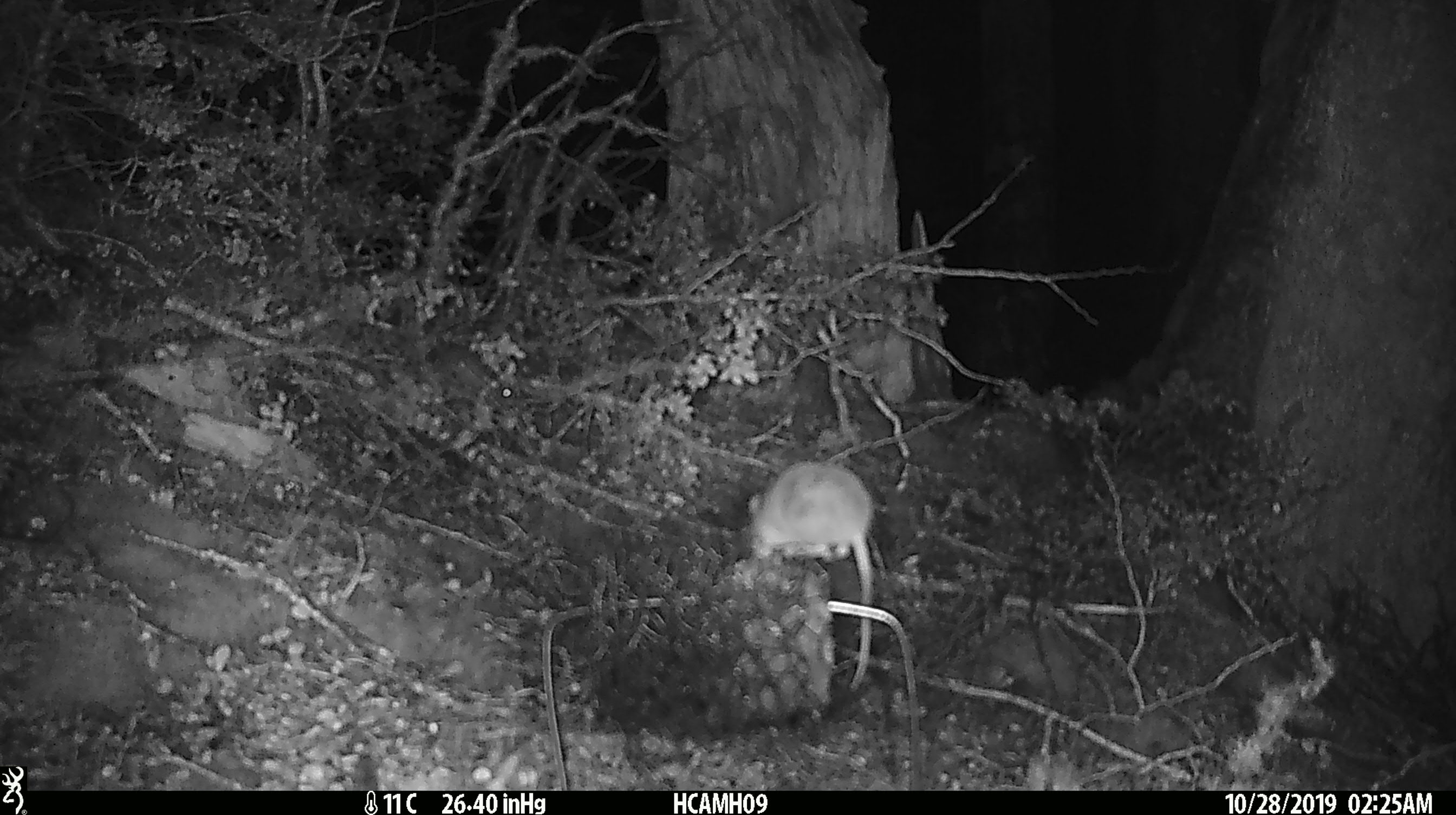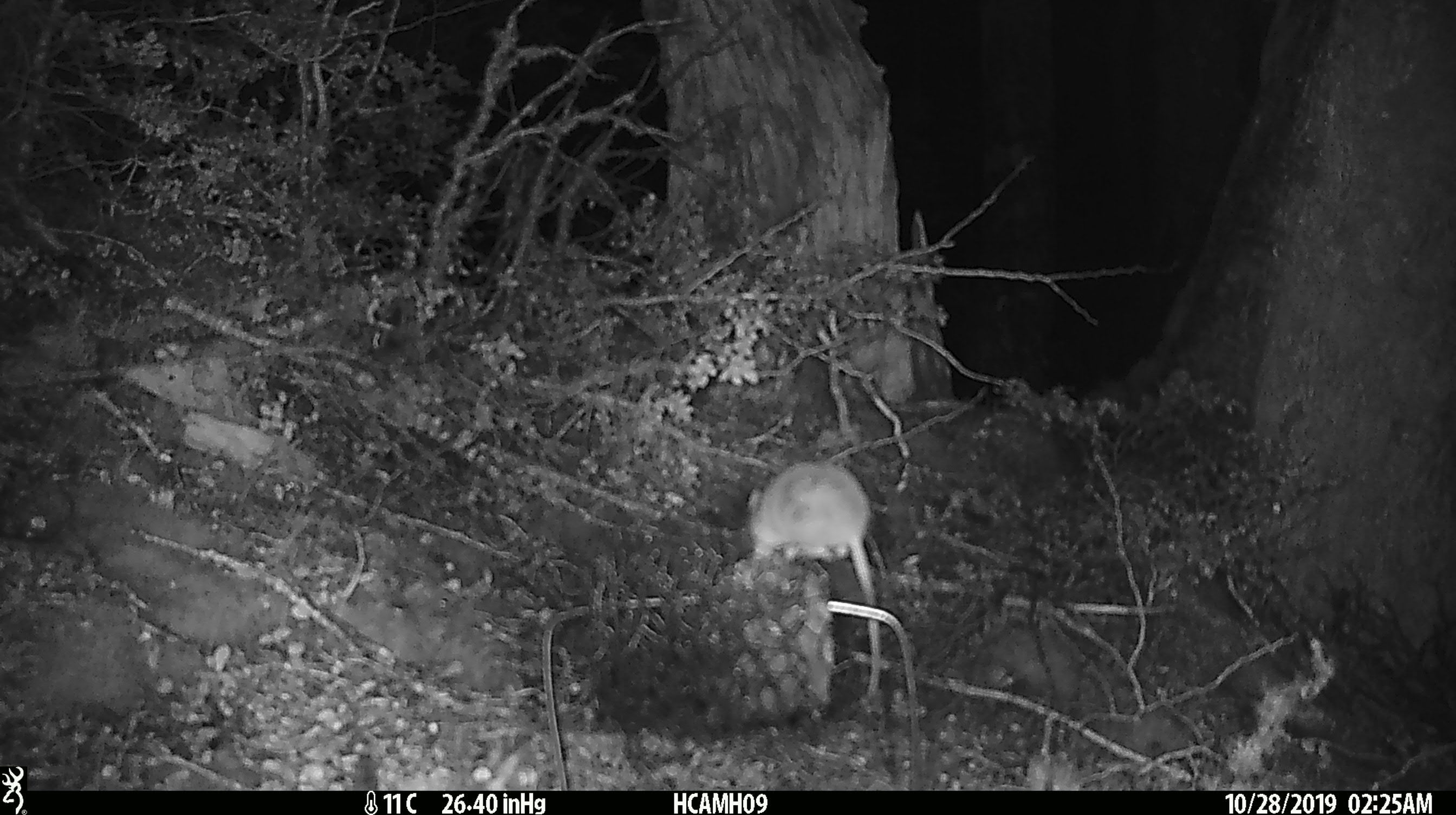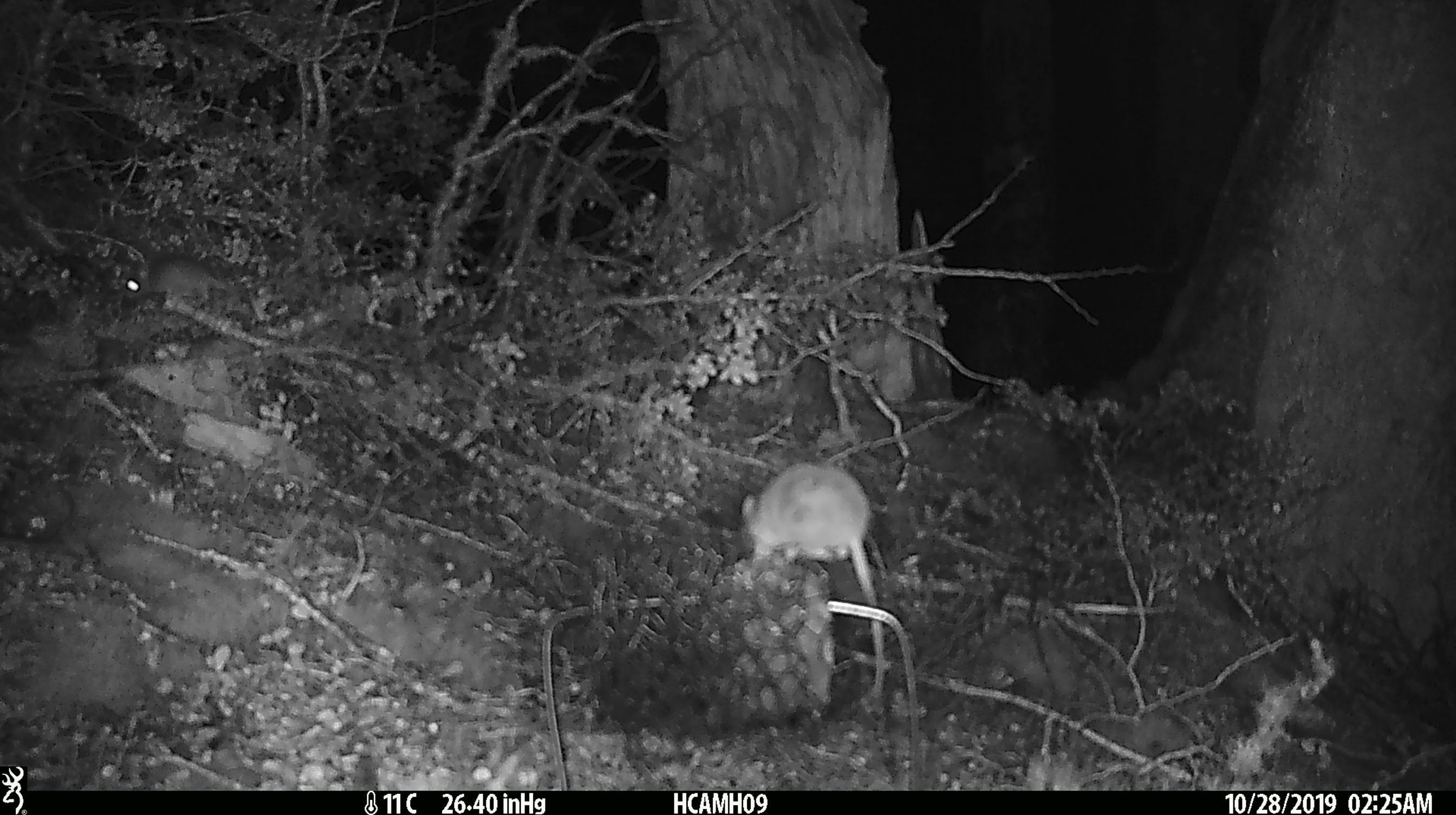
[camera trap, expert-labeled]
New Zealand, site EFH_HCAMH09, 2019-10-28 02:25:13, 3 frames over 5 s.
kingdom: Animalia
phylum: Chordata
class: Mammalia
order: Rodentia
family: Muridae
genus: Mus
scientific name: Mus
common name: mouse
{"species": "mouse (Mus)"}